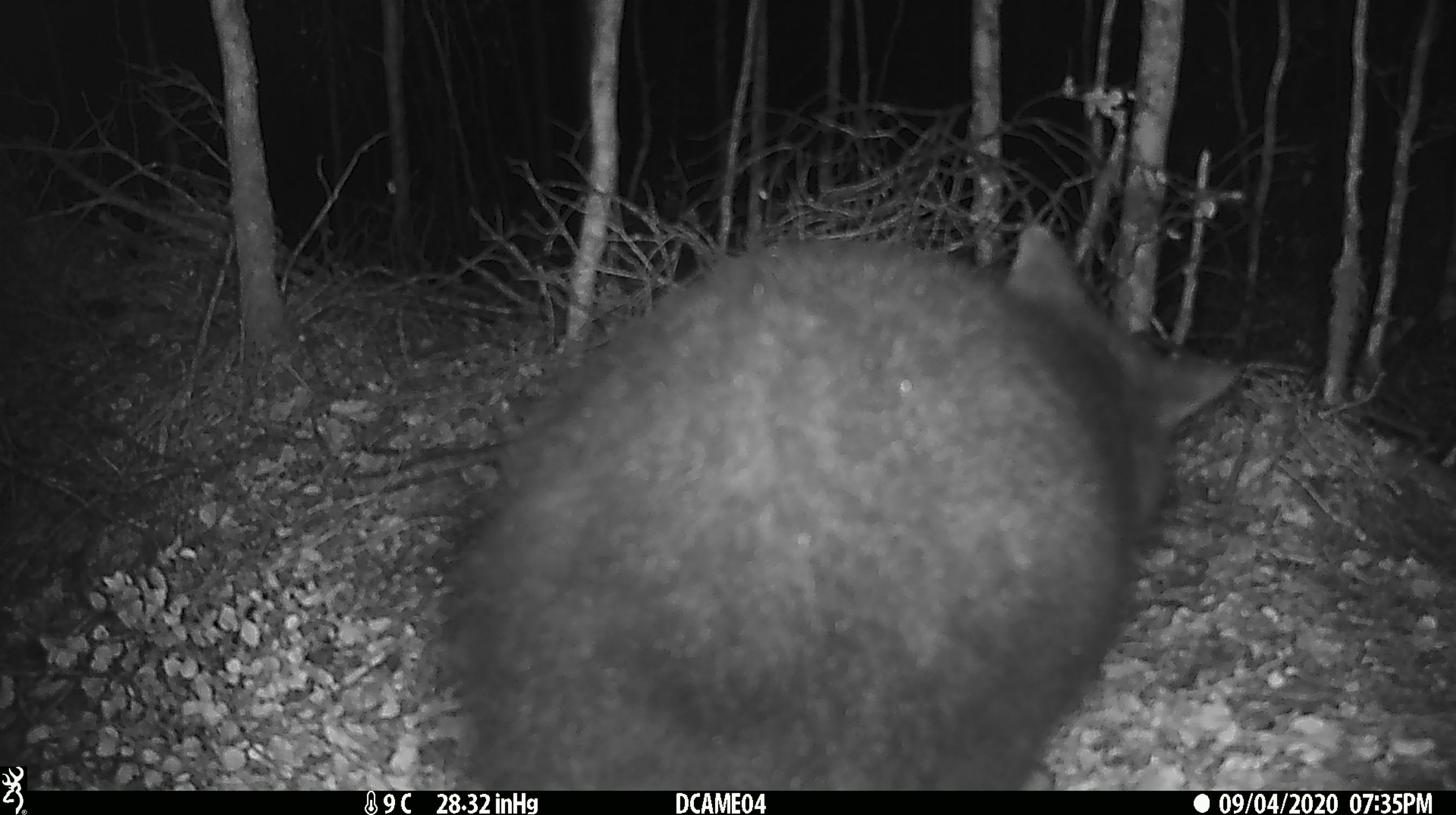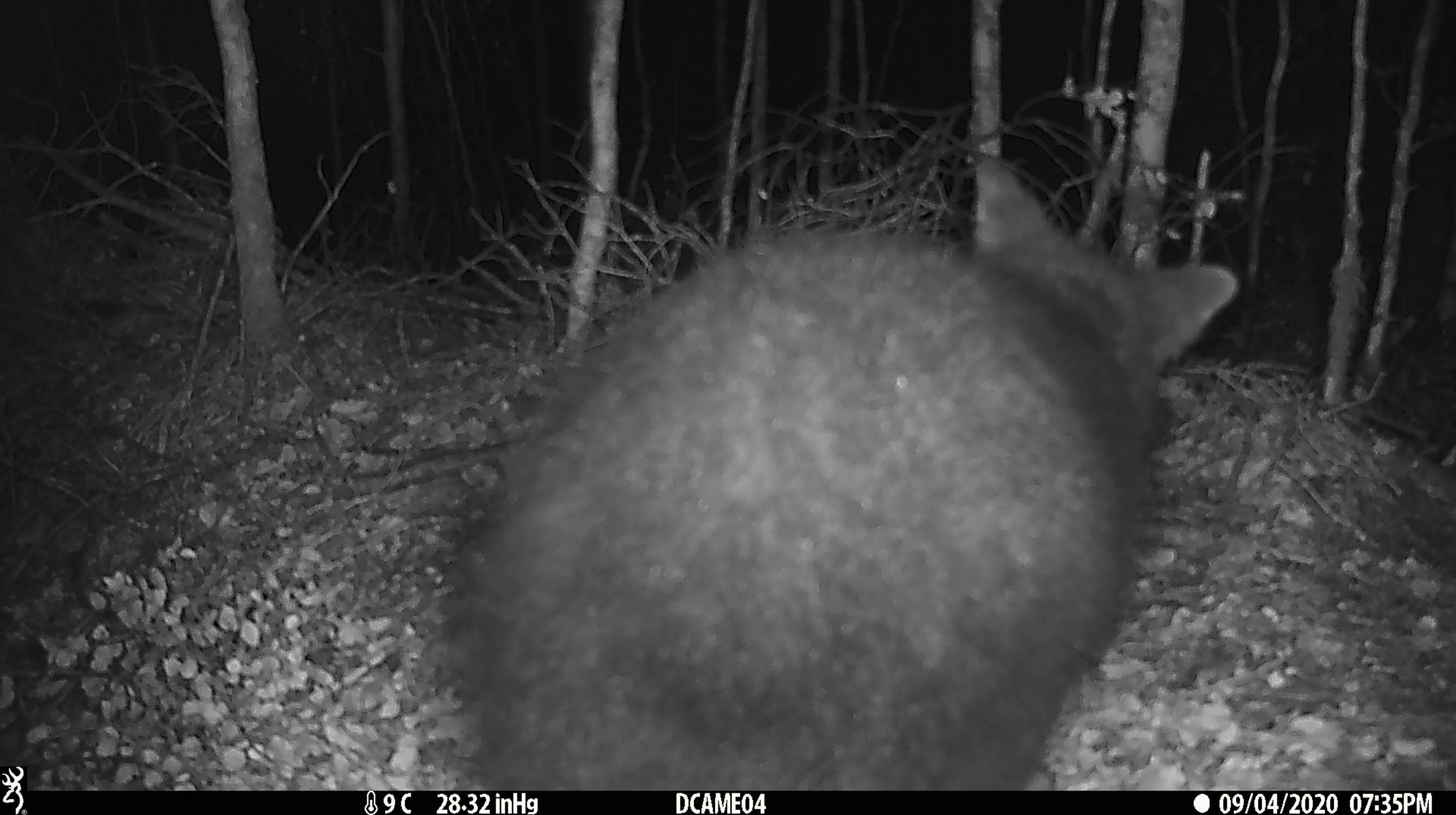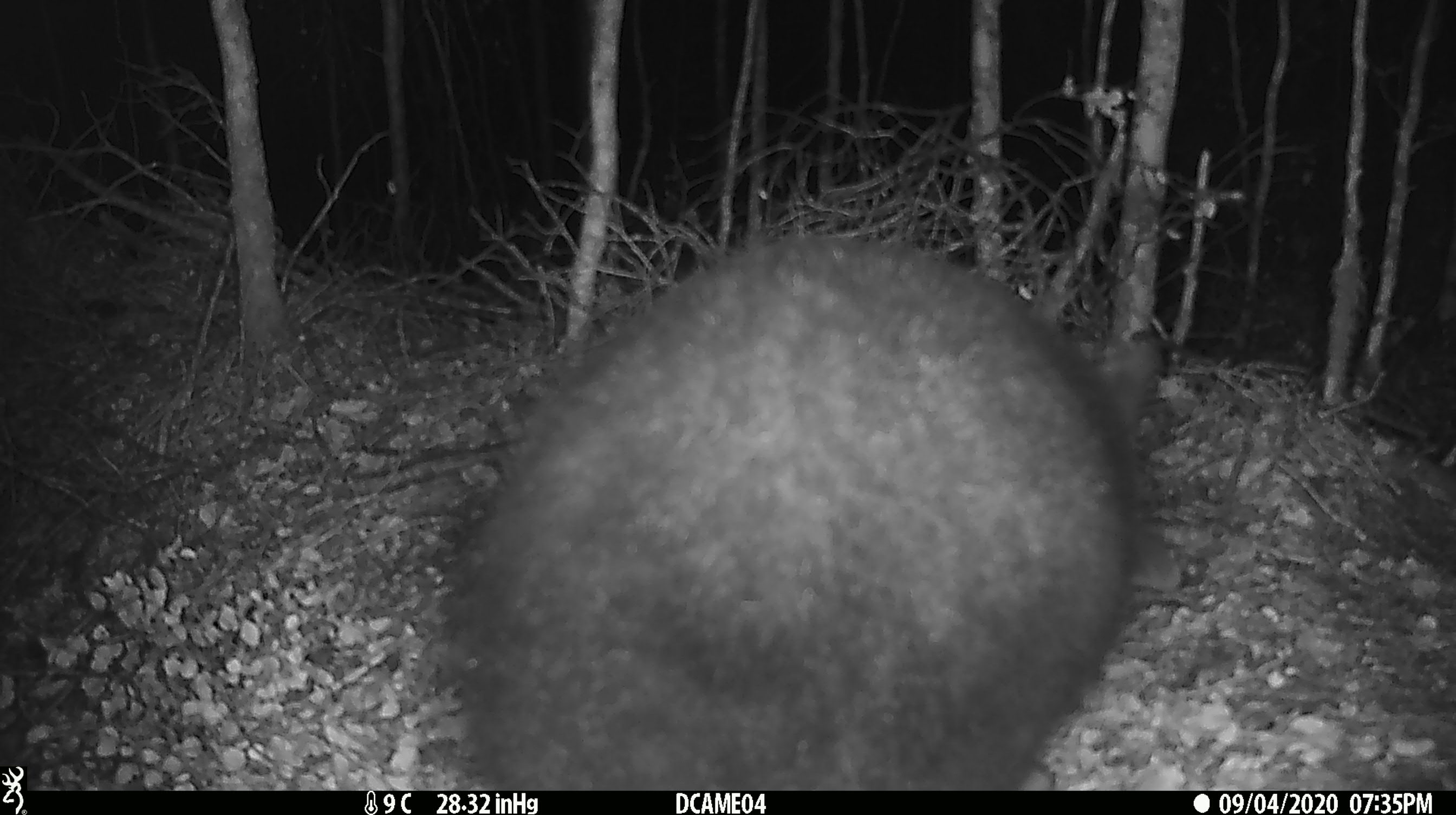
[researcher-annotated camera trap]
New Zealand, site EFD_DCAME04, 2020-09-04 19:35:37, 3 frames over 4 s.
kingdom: Animalia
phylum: Chordata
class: Mammalia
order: Diprotodontia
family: Phalangeridae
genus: Trichosurus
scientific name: Trichosurus vulpecula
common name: common brushtail possum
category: possum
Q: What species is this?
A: Possum (common brushtail possum) (Trichosurus vulpecula).